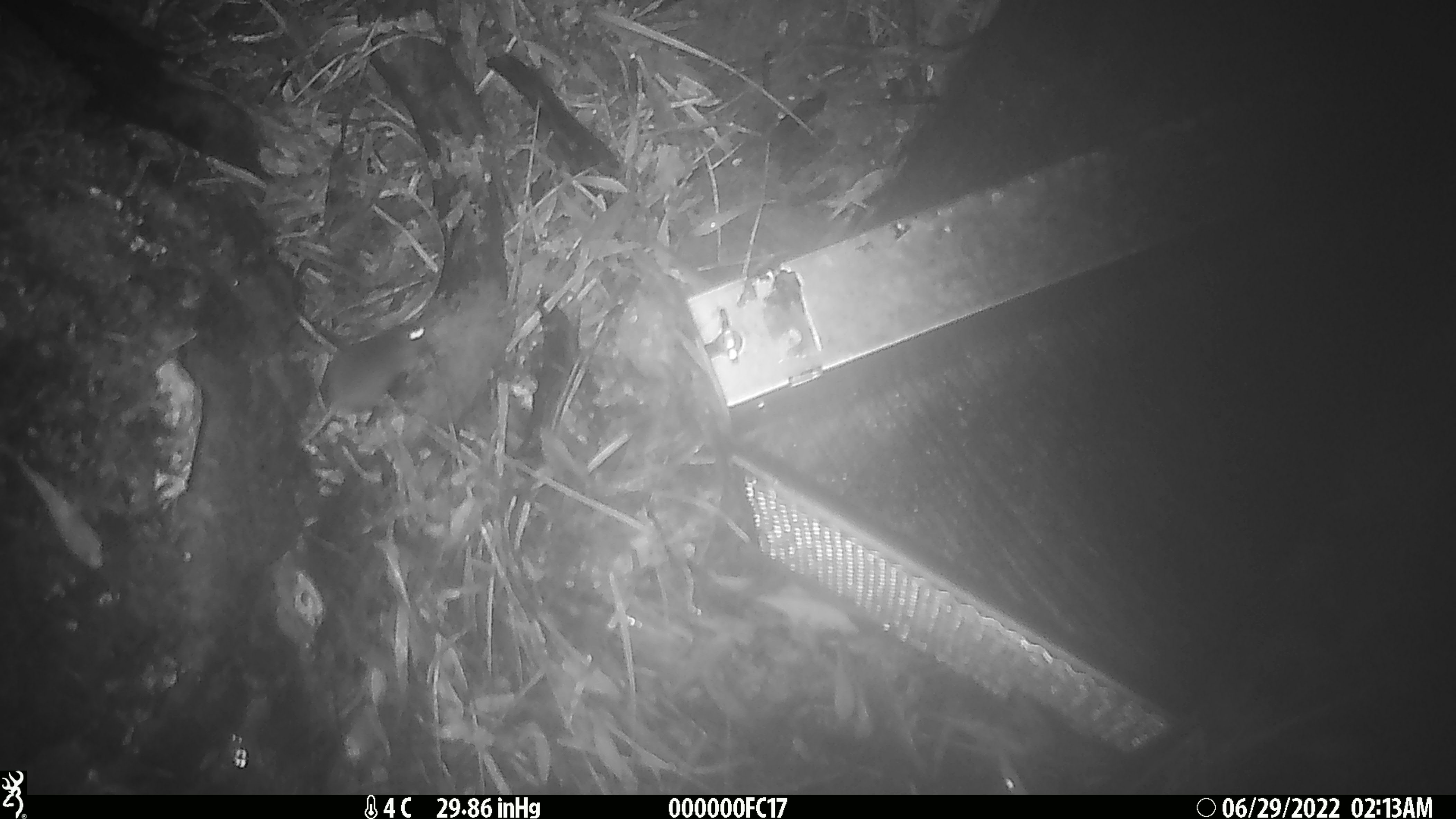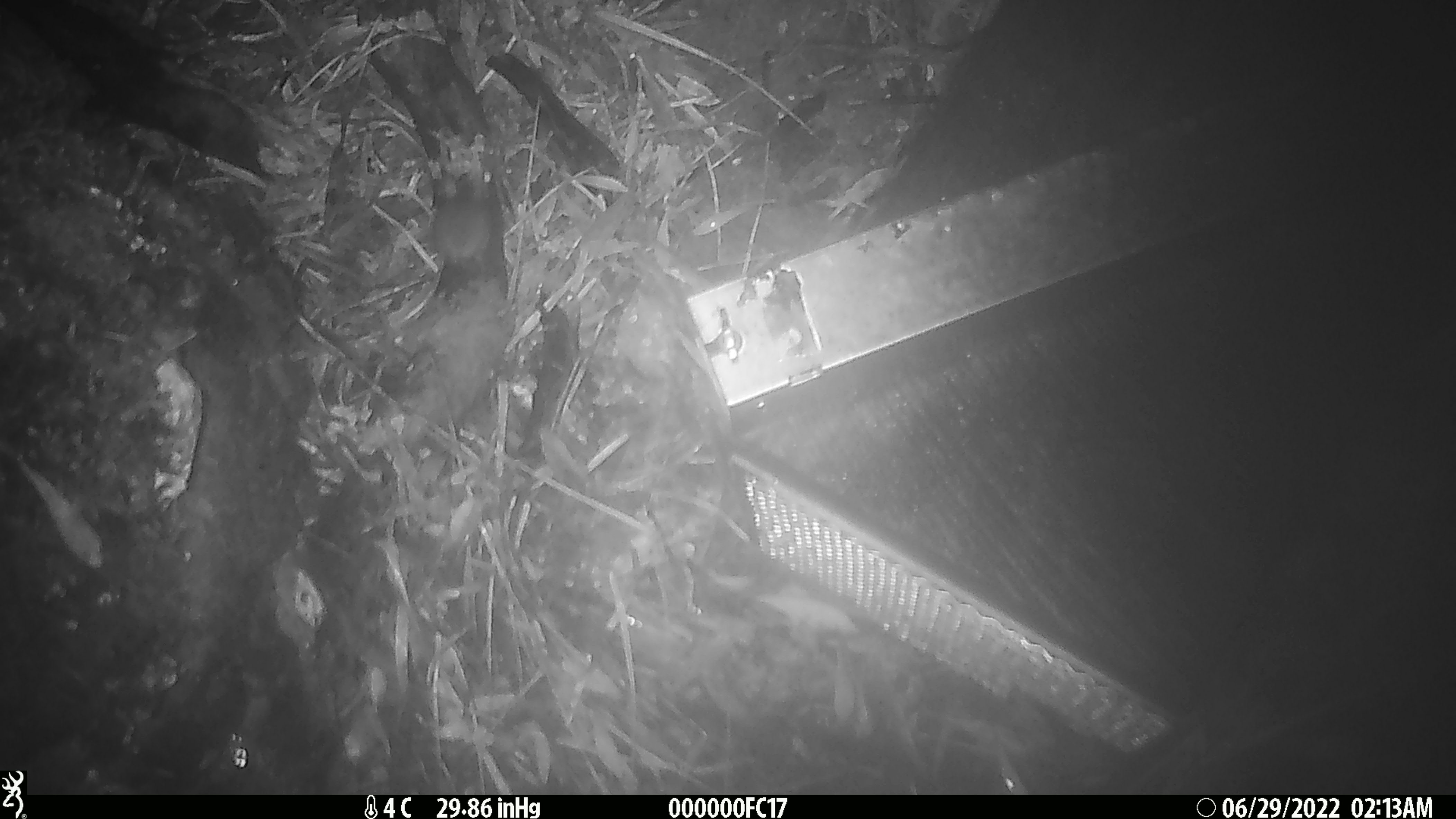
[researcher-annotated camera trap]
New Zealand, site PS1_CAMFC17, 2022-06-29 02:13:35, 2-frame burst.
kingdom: Animalia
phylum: Chordata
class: Mammalia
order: Rodentia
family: Muridae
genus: Mus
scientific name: Mus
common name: mouse